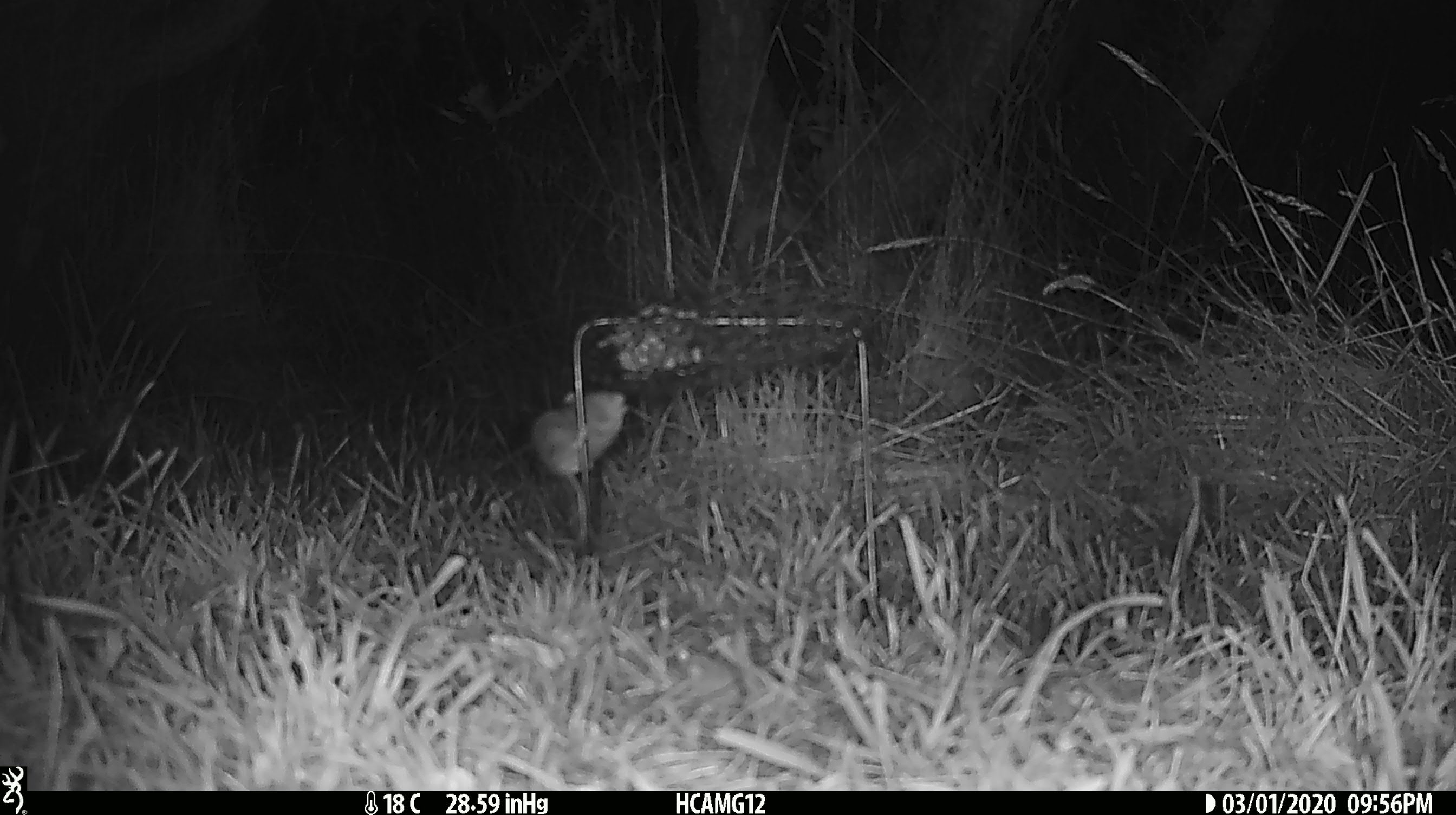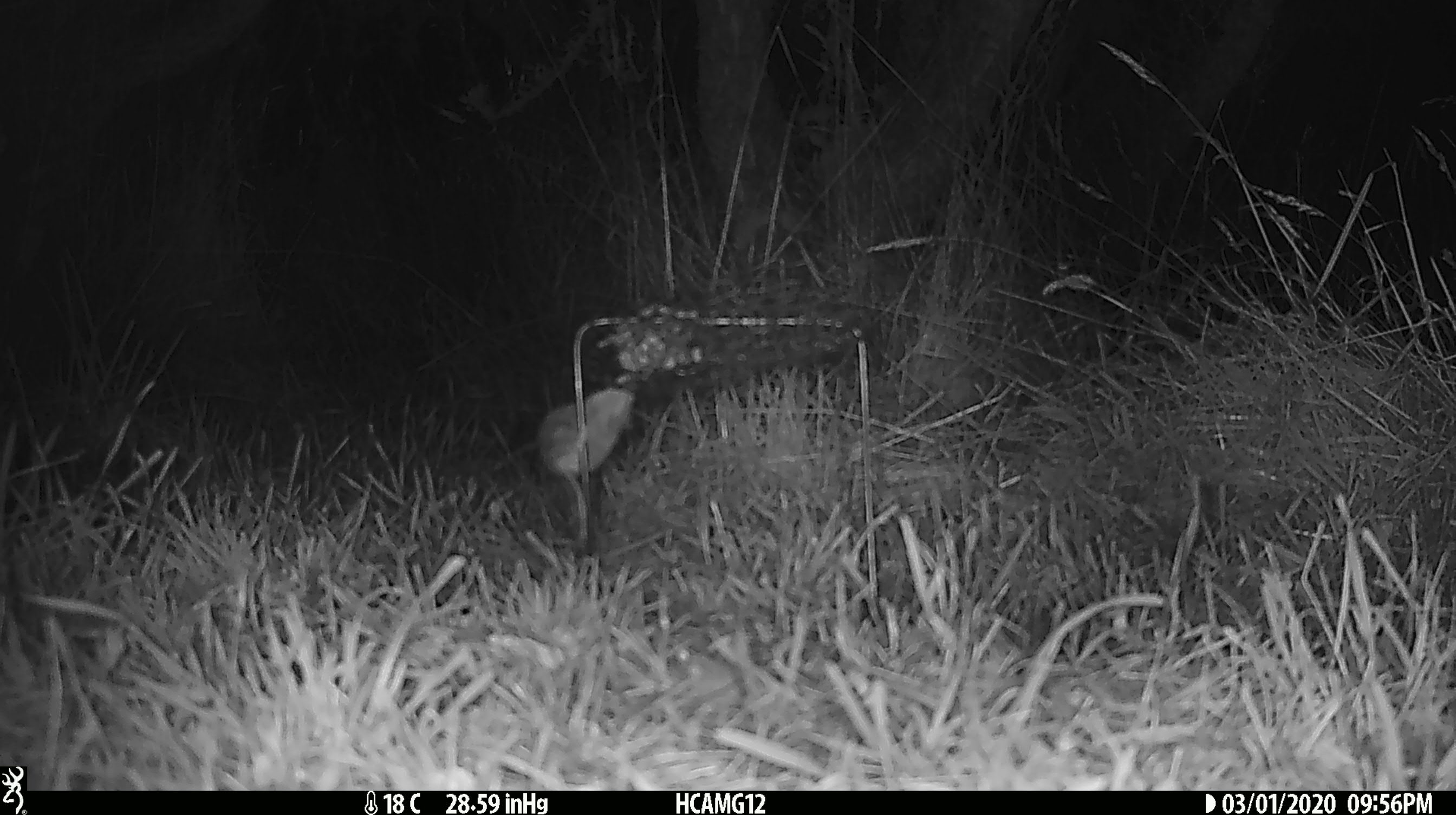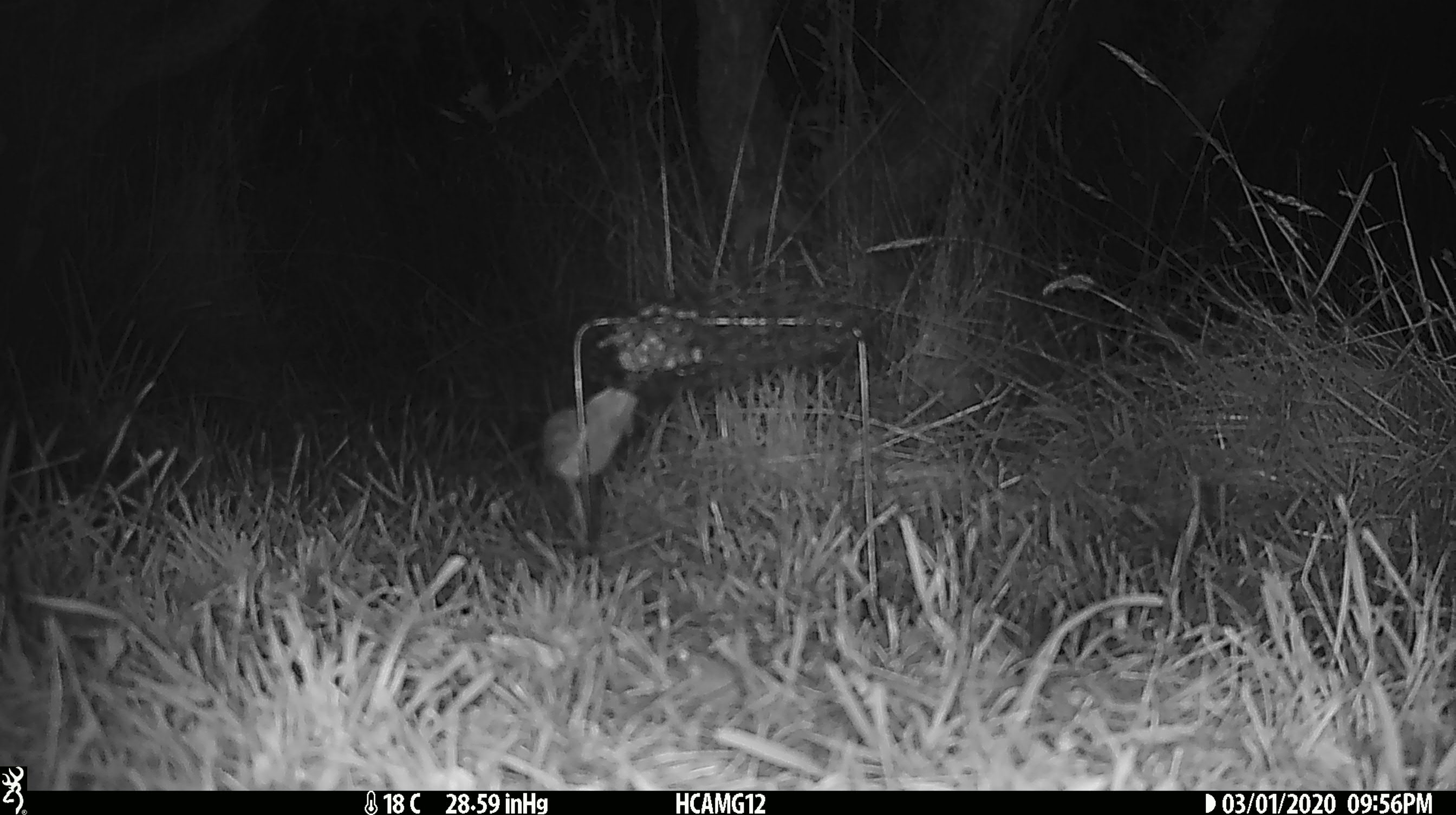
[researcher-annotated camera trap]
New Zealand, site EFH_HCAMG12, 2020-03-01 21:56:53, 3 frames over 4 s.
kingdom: Animalia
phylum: Chordata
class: Mammalia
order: Rodentia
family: Muridae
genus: Mus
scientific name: Mus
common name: mouse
Mouse (Mus).